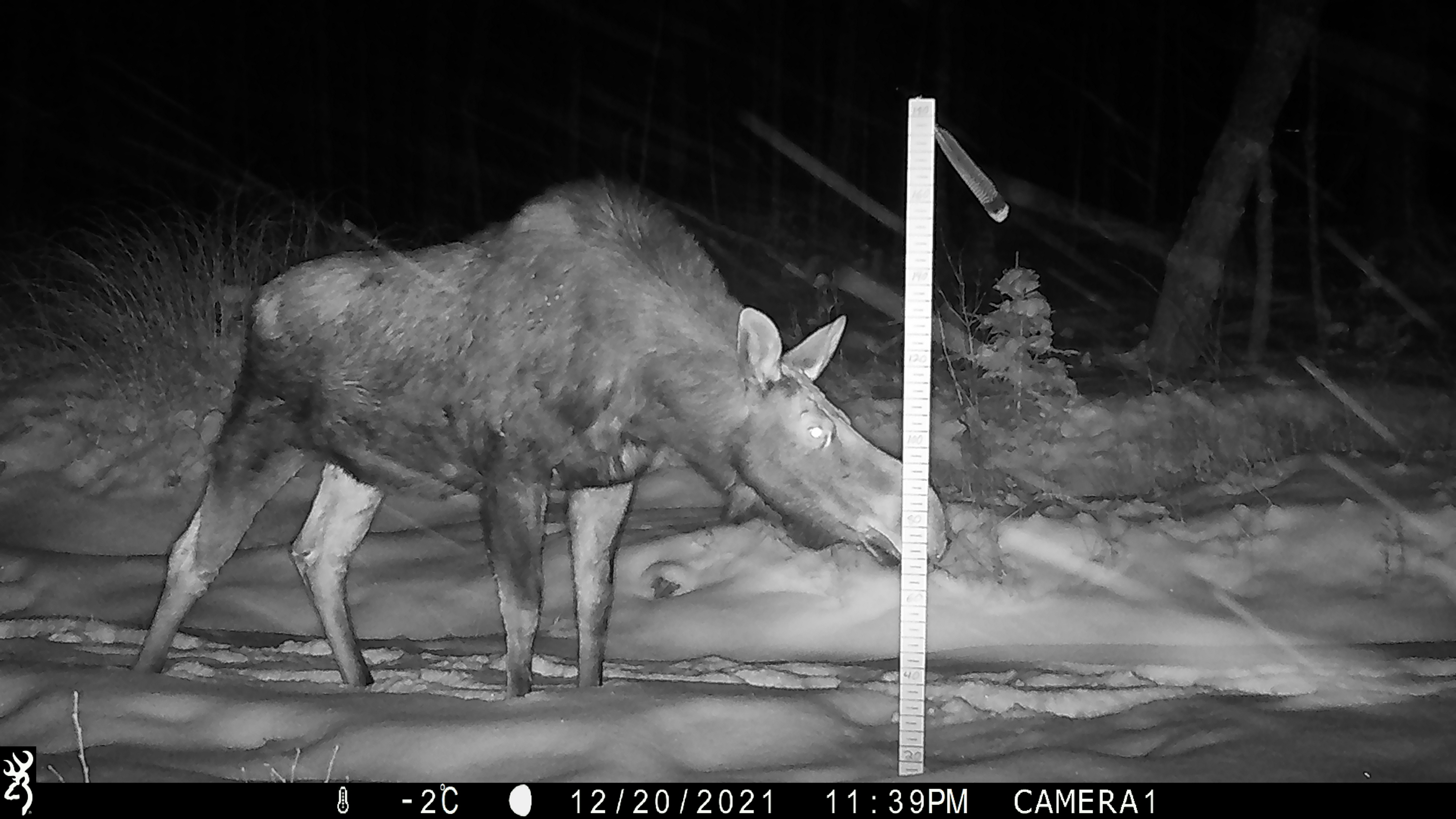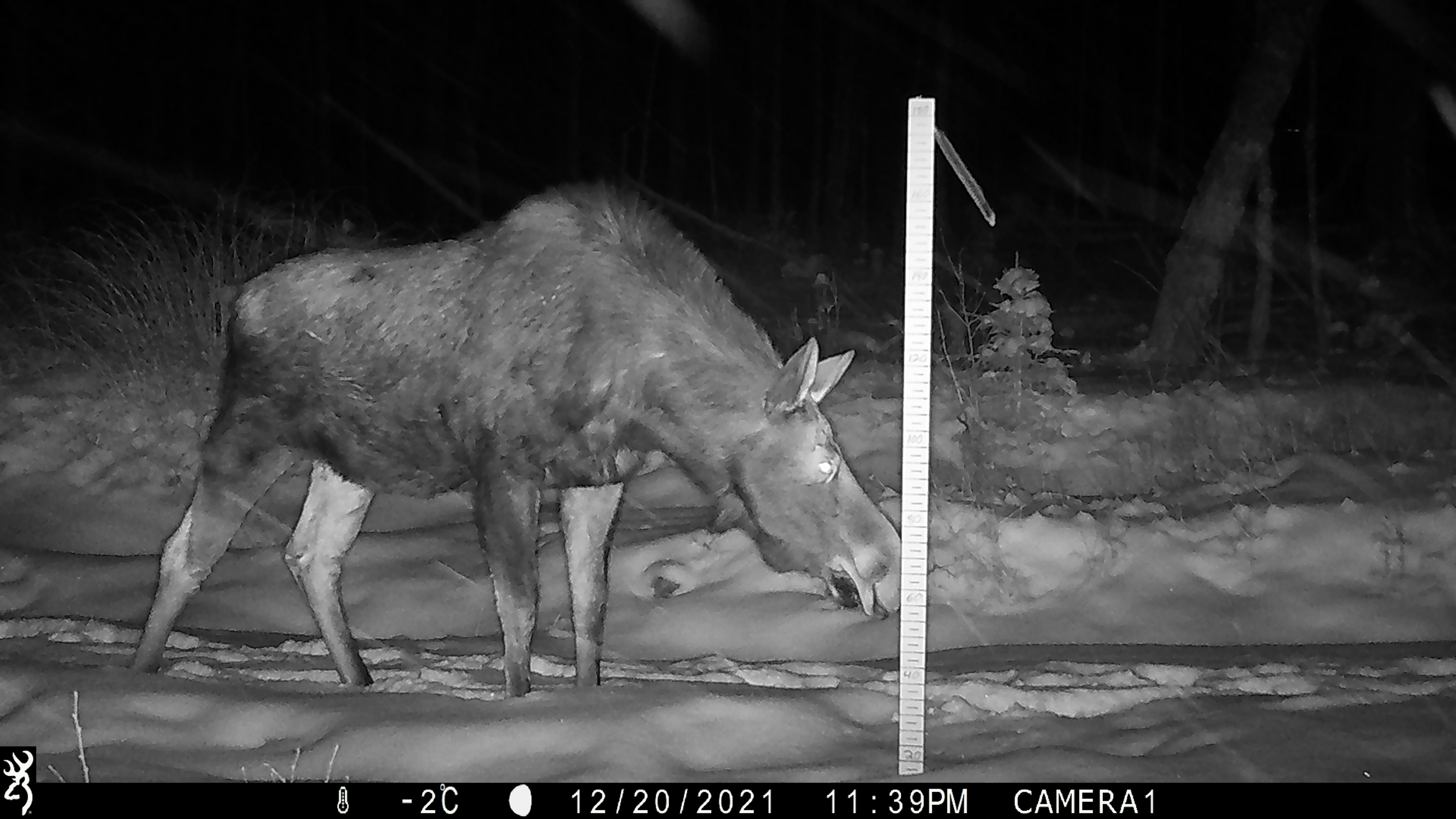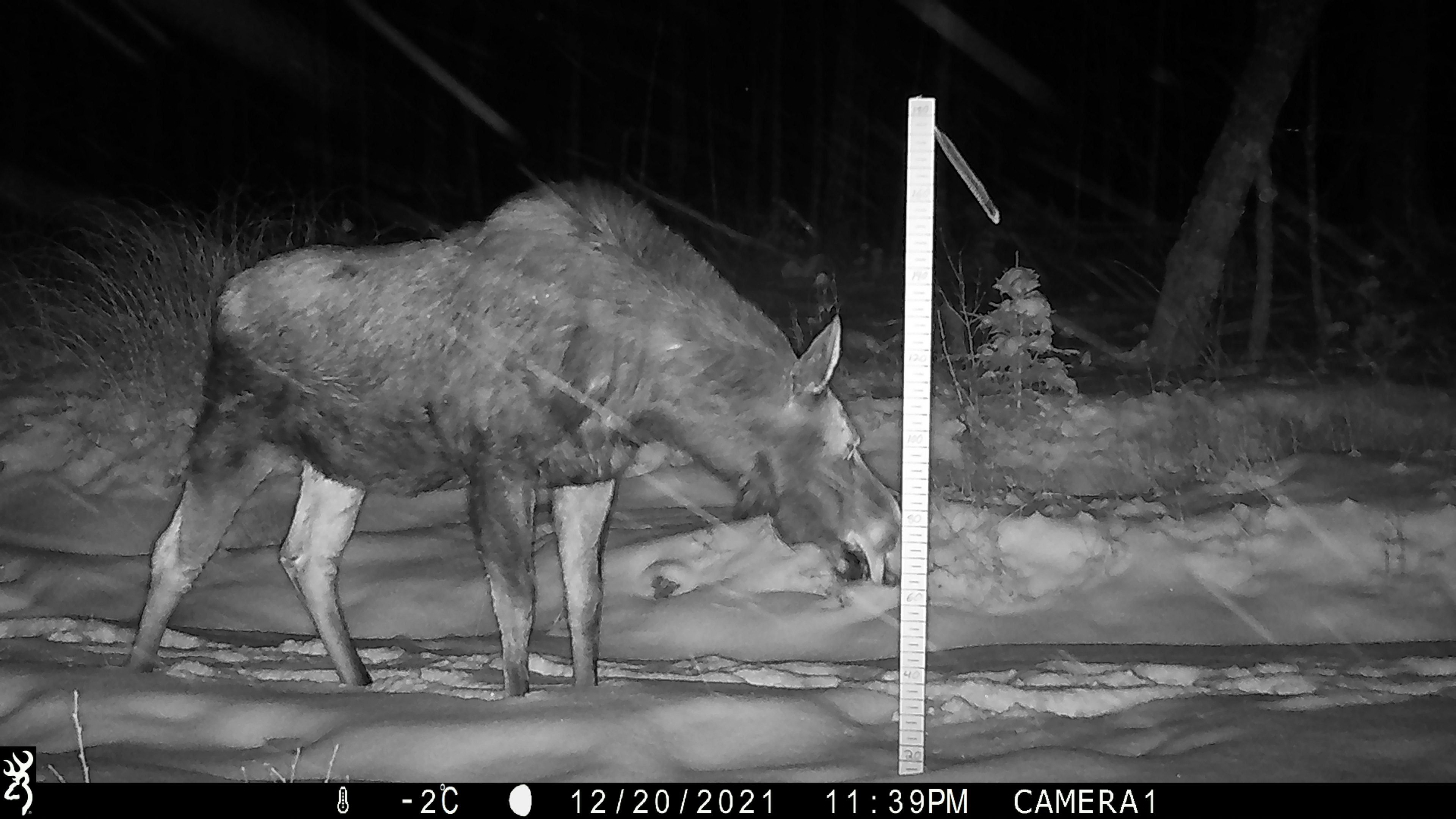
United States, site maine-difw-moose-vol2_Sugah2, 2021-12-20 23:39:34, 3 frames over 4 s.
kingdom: Animalia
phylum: Chordata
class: Mammalia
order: Artiodactyla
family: Cervidae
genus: Alces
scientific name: Alces alces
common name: moose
Moose (Alces alces).